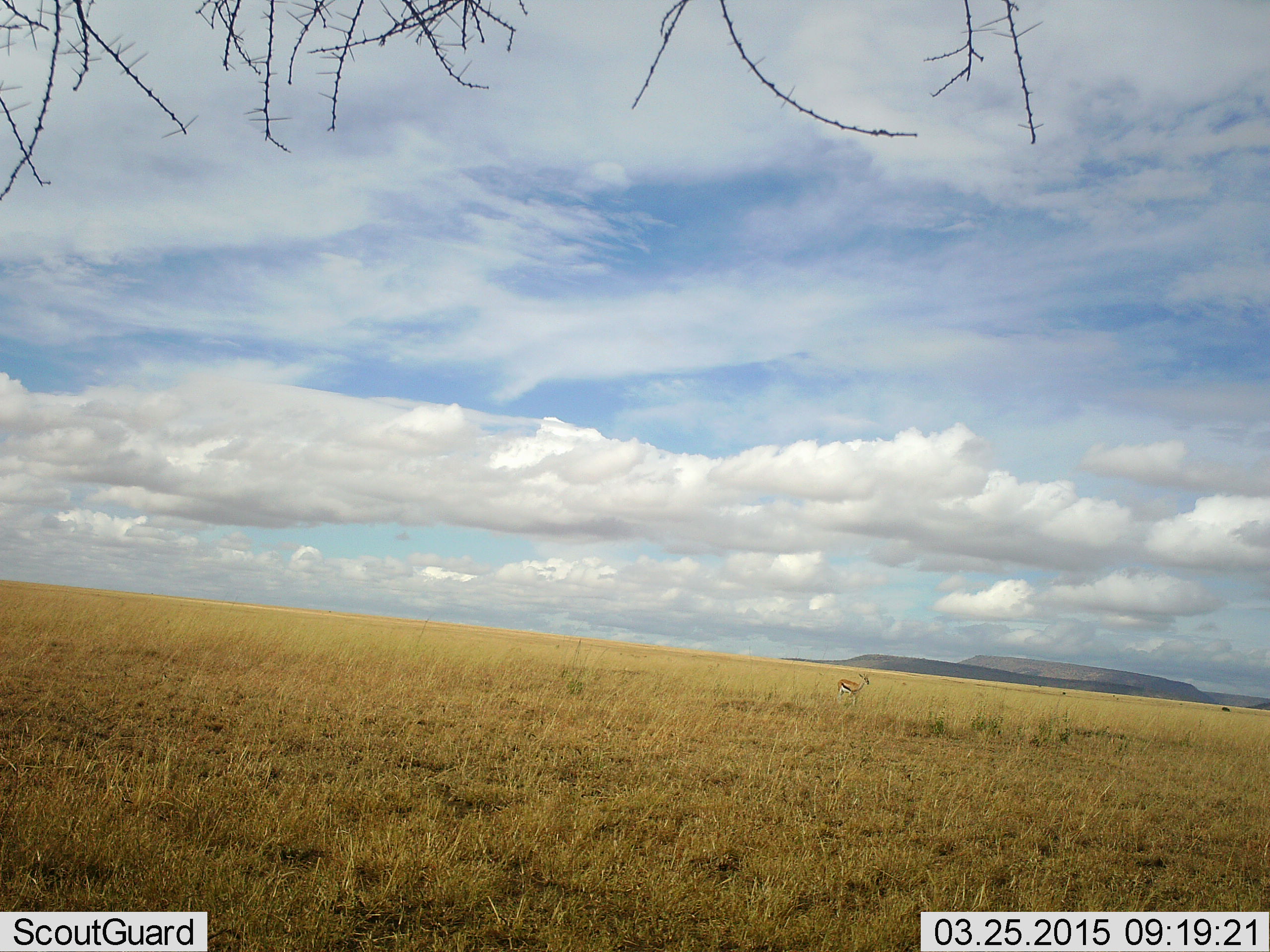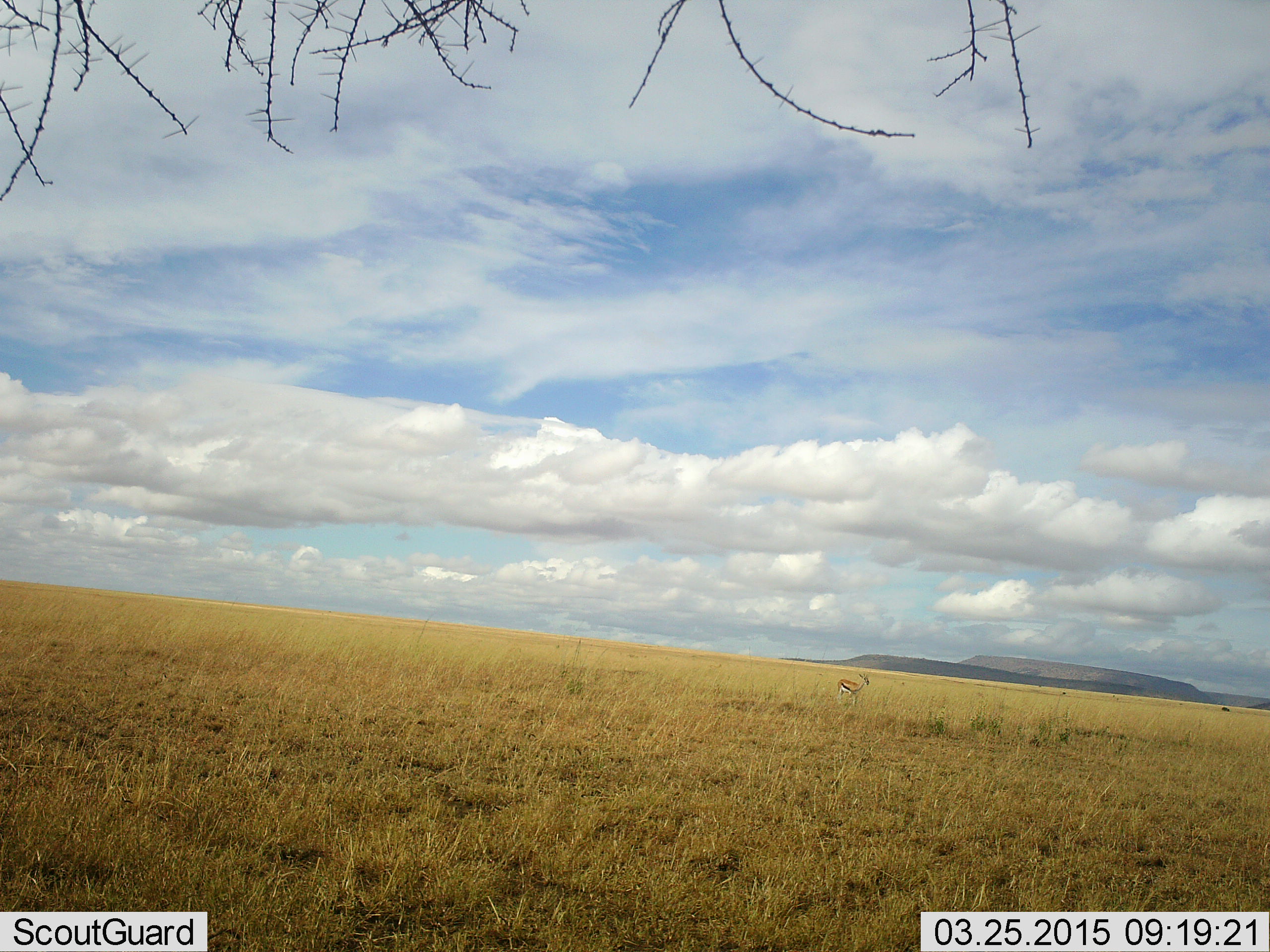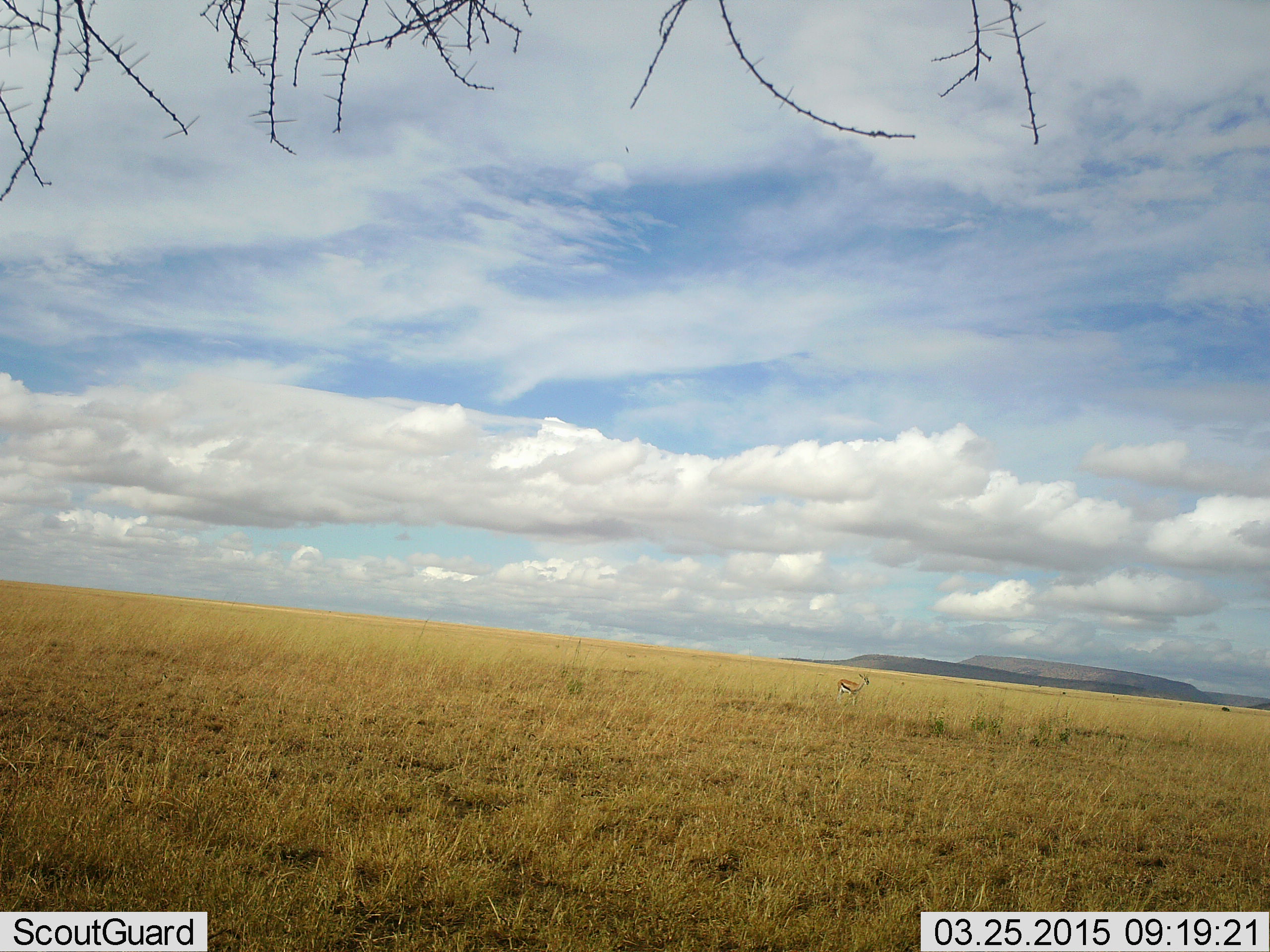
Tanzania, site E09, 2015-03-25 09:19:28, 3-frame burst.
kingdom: Animalia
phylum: Chordata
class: Mammalia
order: Artiodactyla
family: Bovidae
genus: Eudorcas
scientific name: Eudorcas thomsonii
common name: thomson's gazelle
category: gazellethomsons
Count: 1.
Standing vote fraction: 90%.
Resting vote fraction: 0%.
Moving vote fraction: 10%.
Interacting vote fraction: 0%.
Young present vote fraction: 0%.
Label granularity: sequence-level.